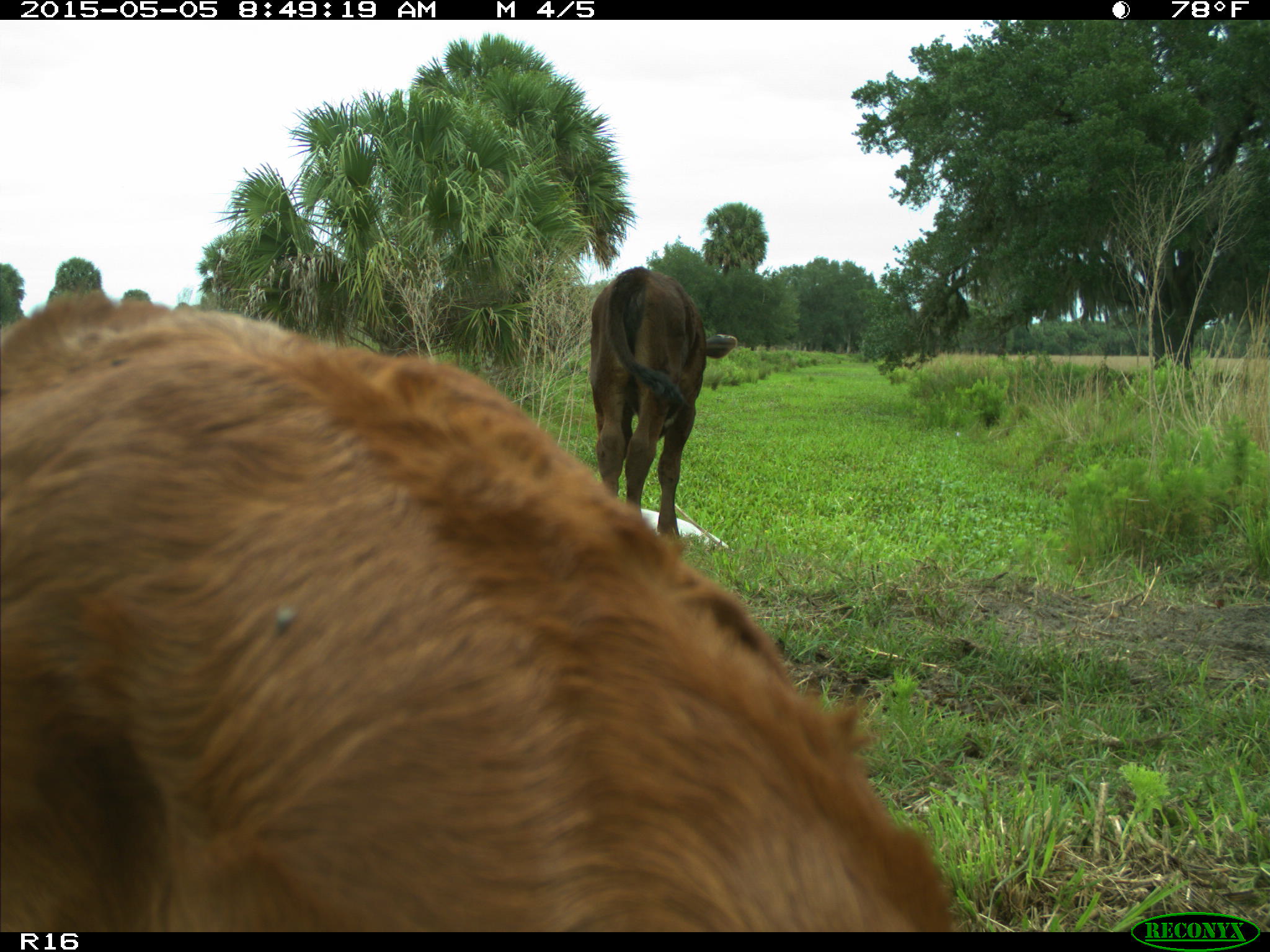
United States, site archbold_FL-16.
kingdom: Animalia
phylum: Chordata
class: Mammalia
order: Artiodactyla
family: Bovidae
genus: Bos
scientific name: Bos taurus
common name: domestic cow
Bos taurus (domestic cow).